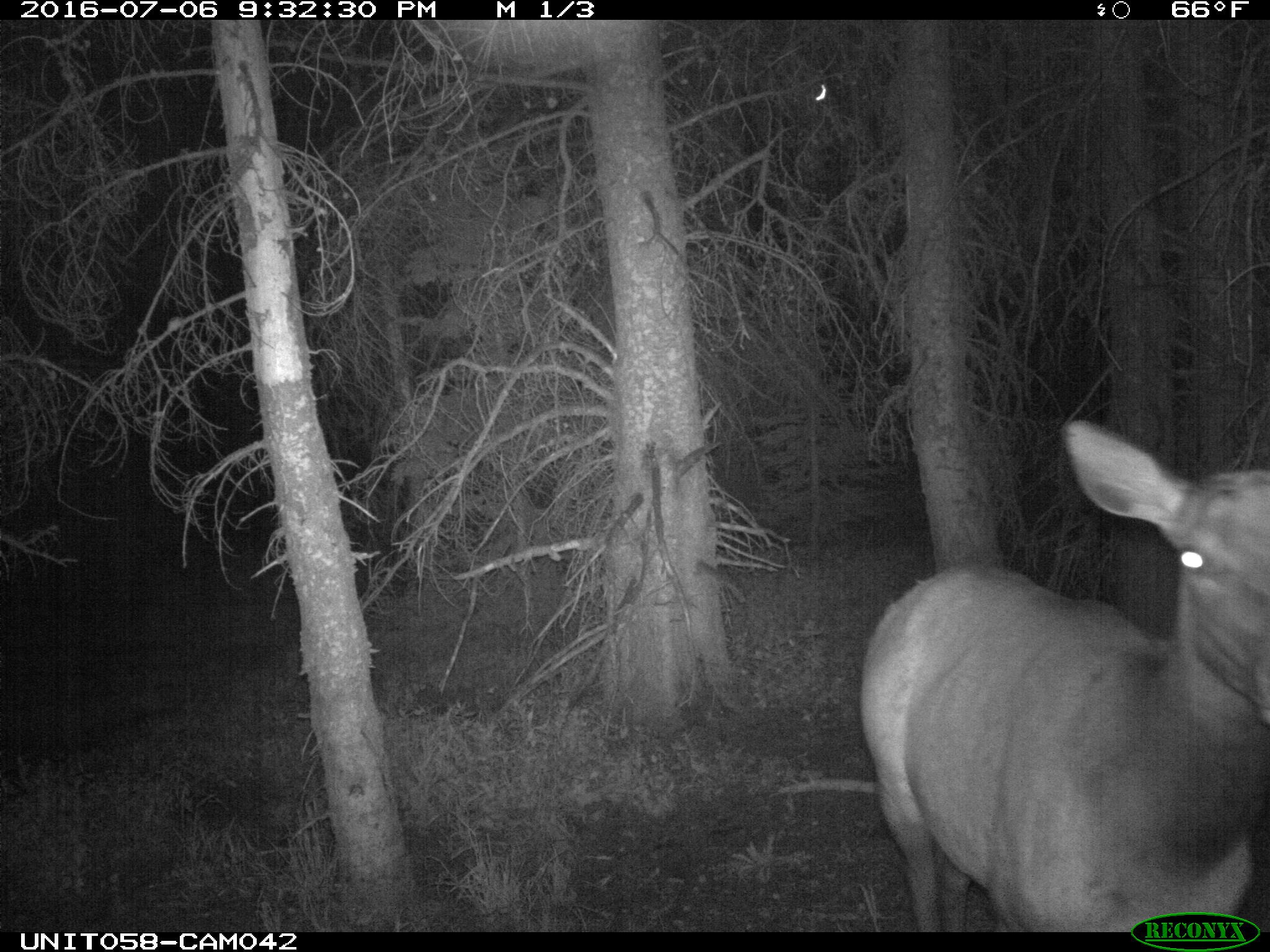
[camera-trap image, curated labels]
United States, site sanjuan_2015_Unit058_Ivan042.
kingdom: Animalia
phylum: Chordata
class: Mammalia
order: Artiodactyla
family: Cervidae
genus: Cervus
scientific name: Cervus elaphus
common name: red deer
Cervus elaphus (red deer).